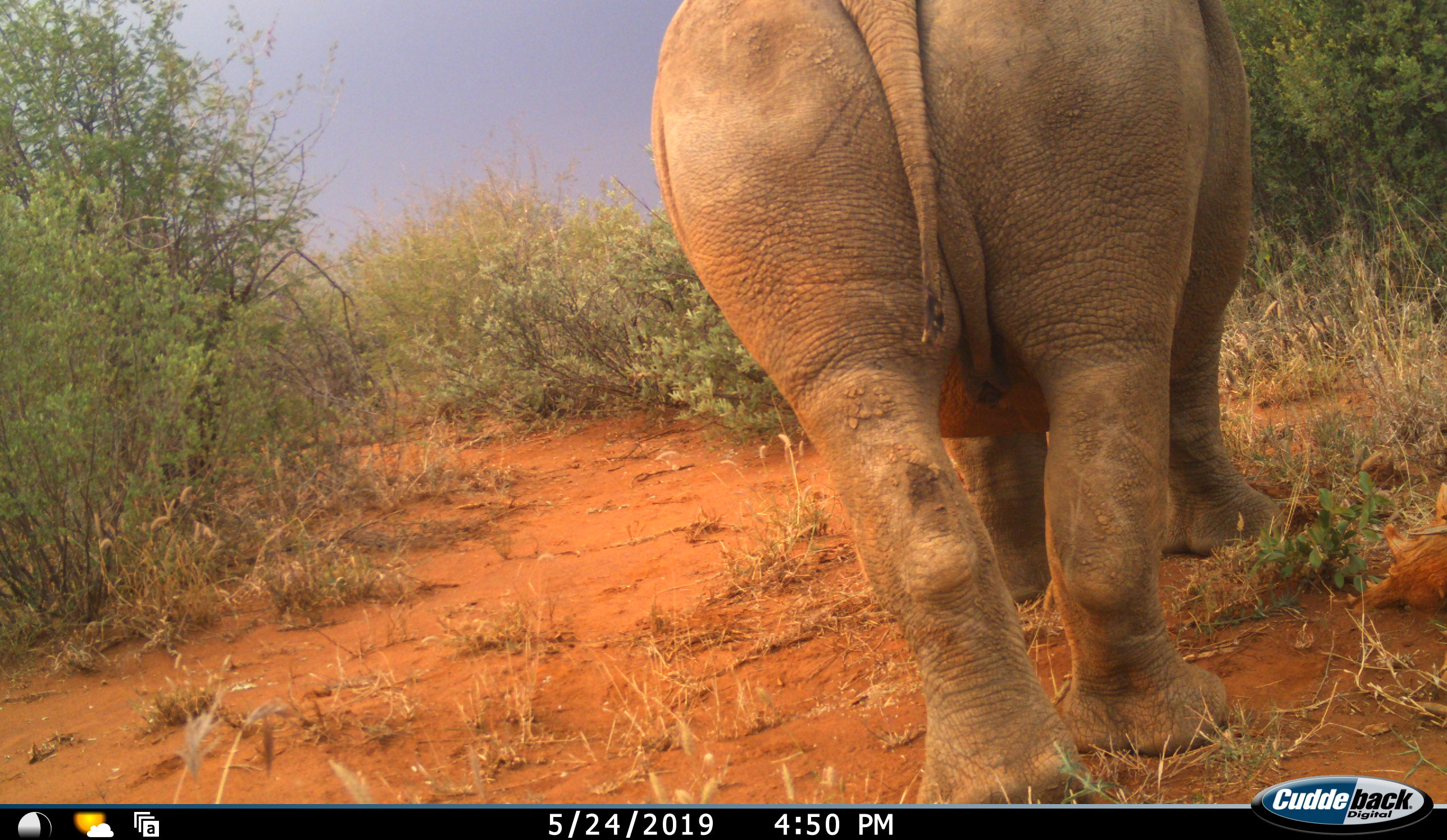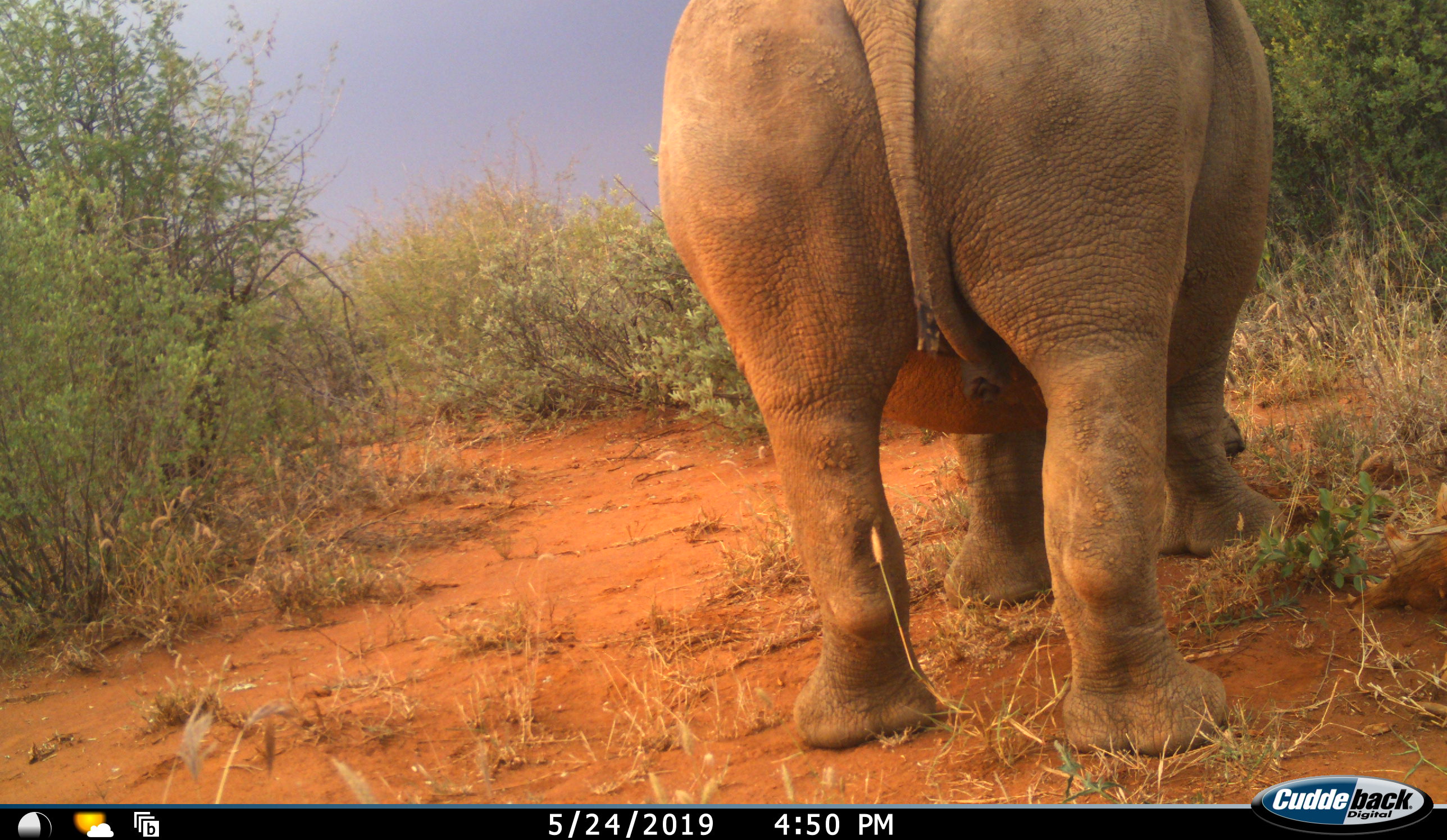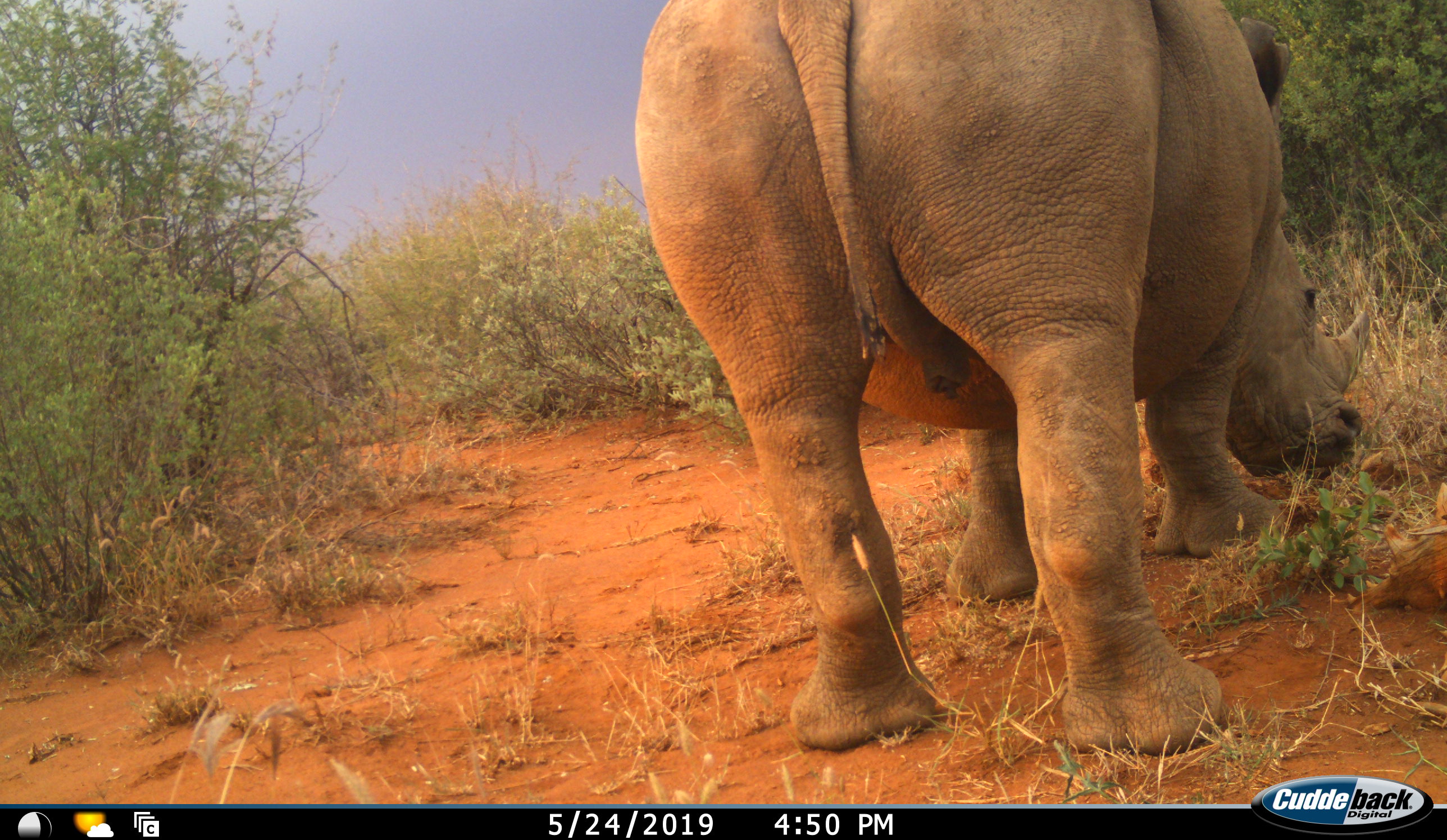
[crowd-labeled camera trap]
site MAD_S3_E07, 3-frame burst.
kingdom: Animalia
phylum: Chordata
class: Mammalia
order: Perissodactyla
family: Rhinocerotidae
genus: Ceratotherium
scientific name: Ceratotherium simum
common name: white rhinoceros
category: rhinoceroswhite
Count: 1.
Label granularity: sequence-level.